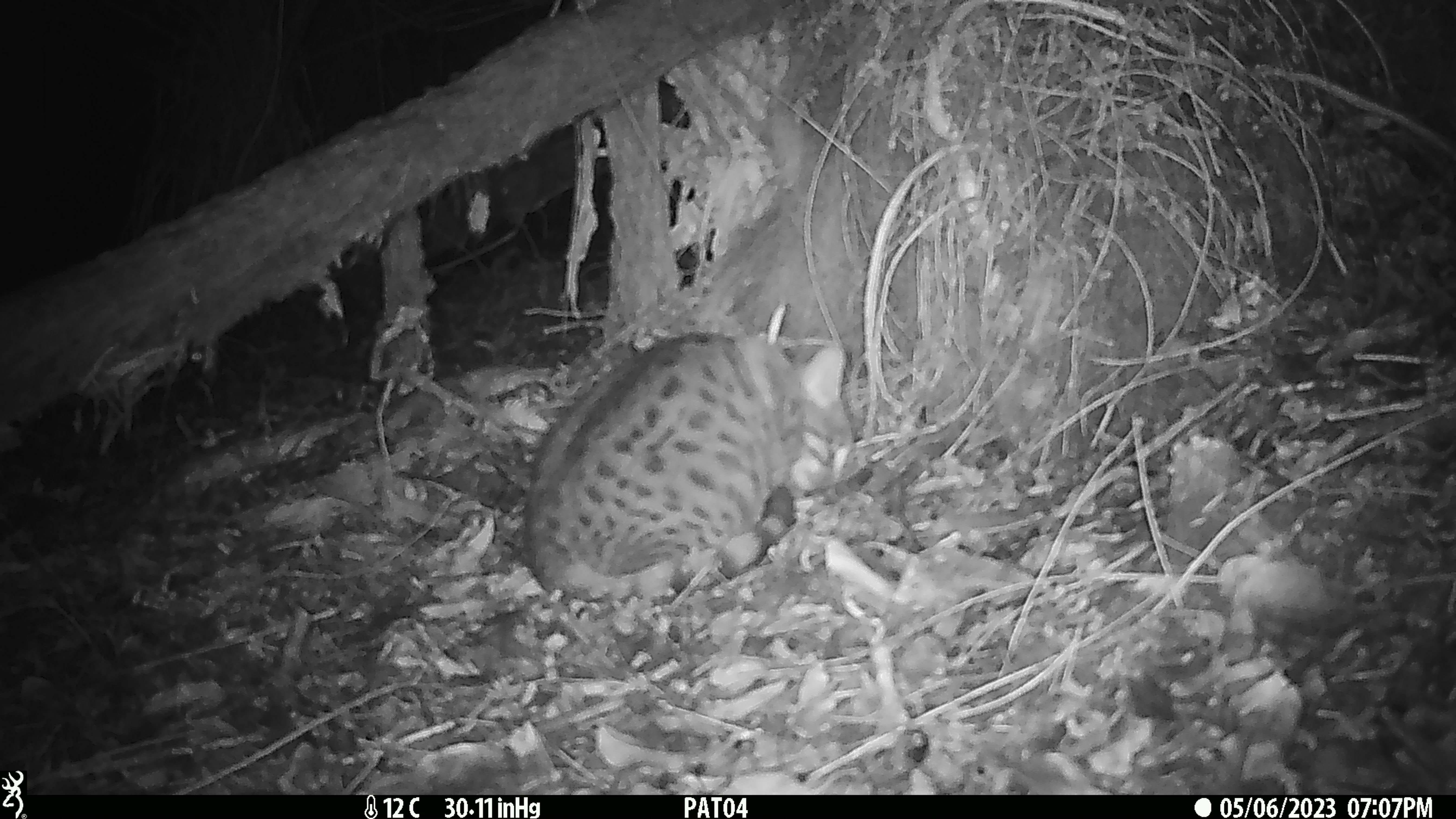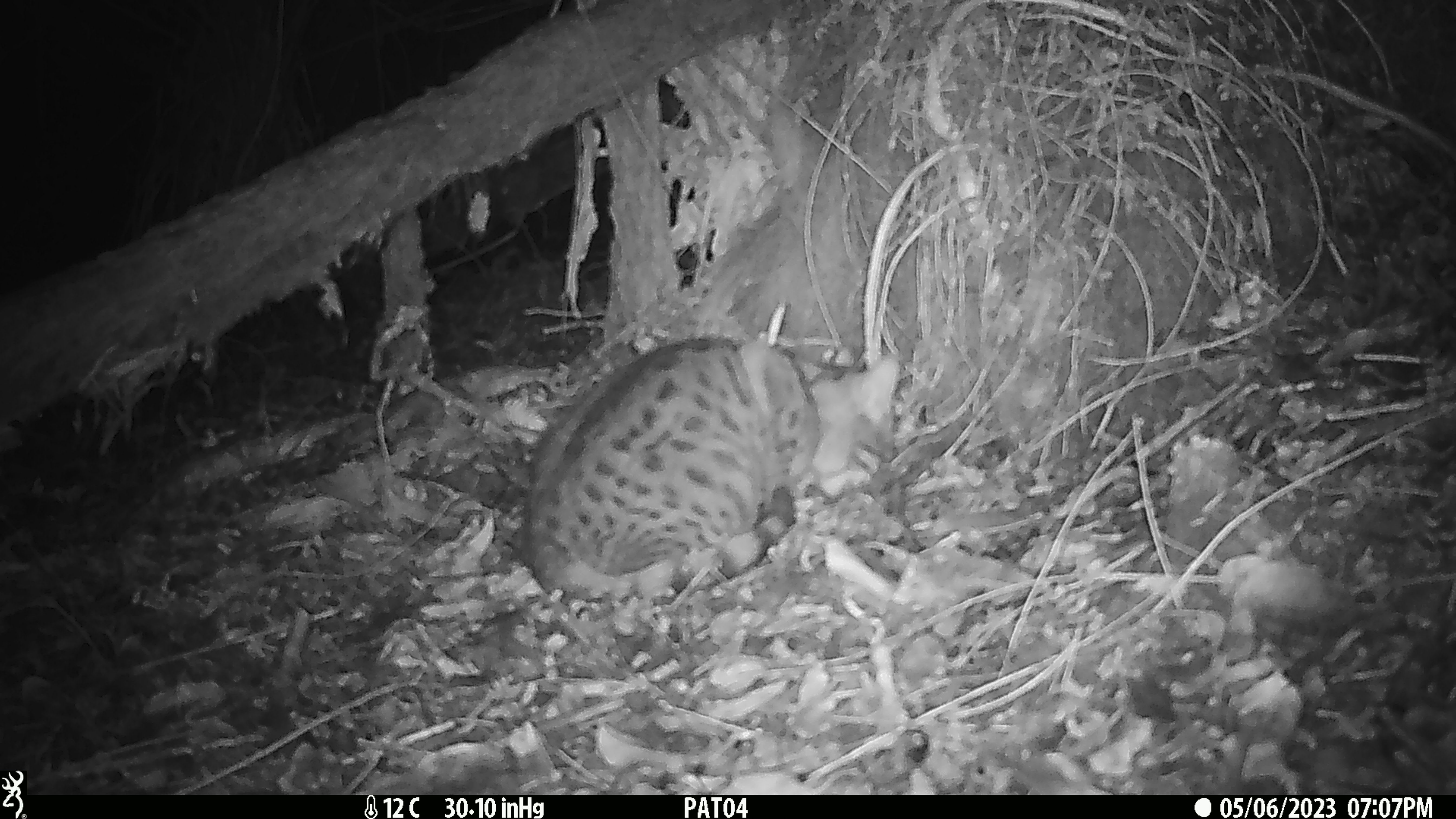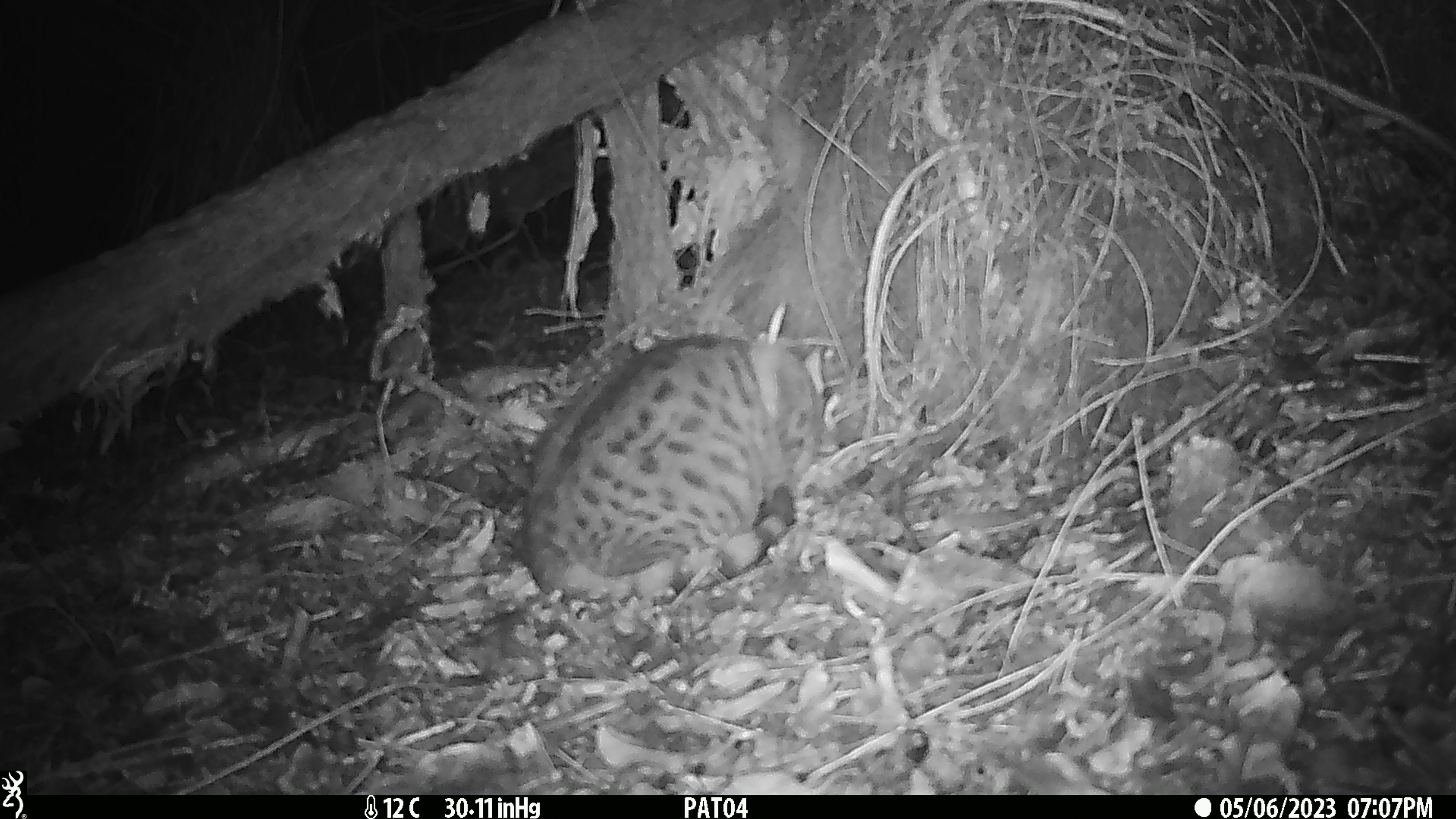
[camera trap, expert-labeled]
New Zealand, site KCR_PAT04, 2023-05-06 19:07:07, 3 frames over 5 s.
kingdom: Animalia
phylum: Chordata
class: Mammalia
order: Carnivora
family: Felidae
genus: Felis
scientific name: Felis catus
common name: domestic cat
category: cat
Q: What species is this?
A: Cat (domestic cat) (Felis catus).